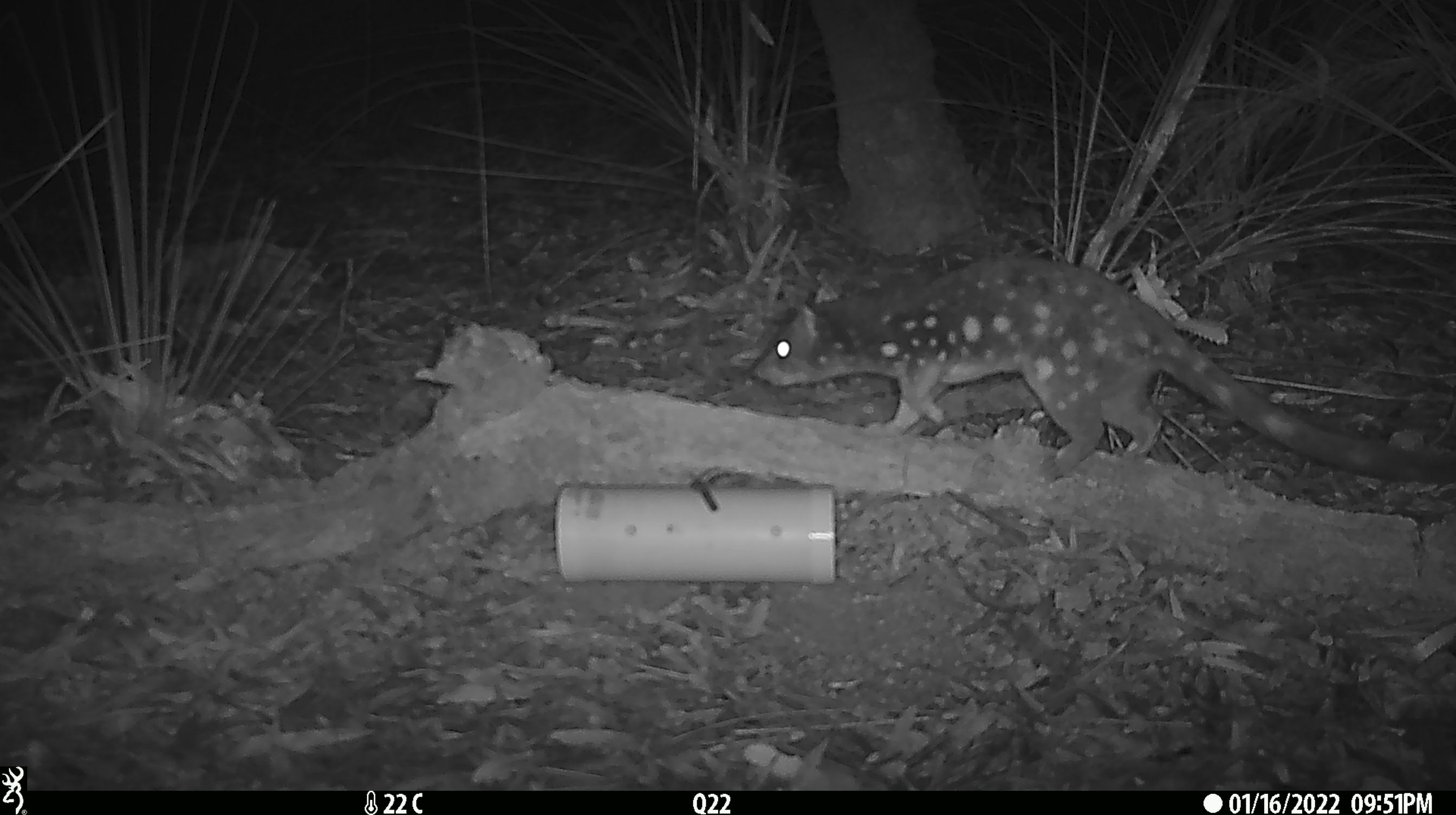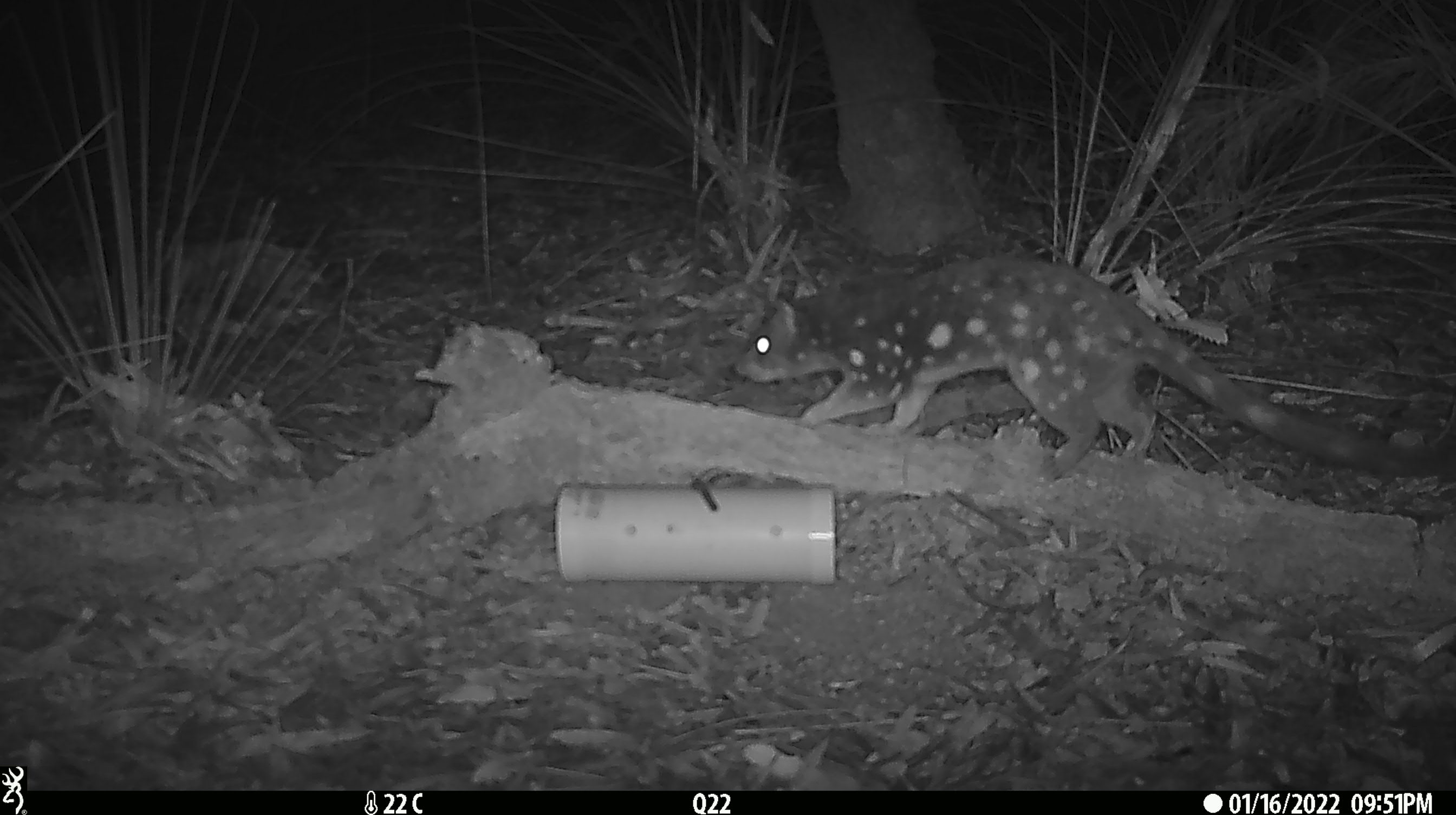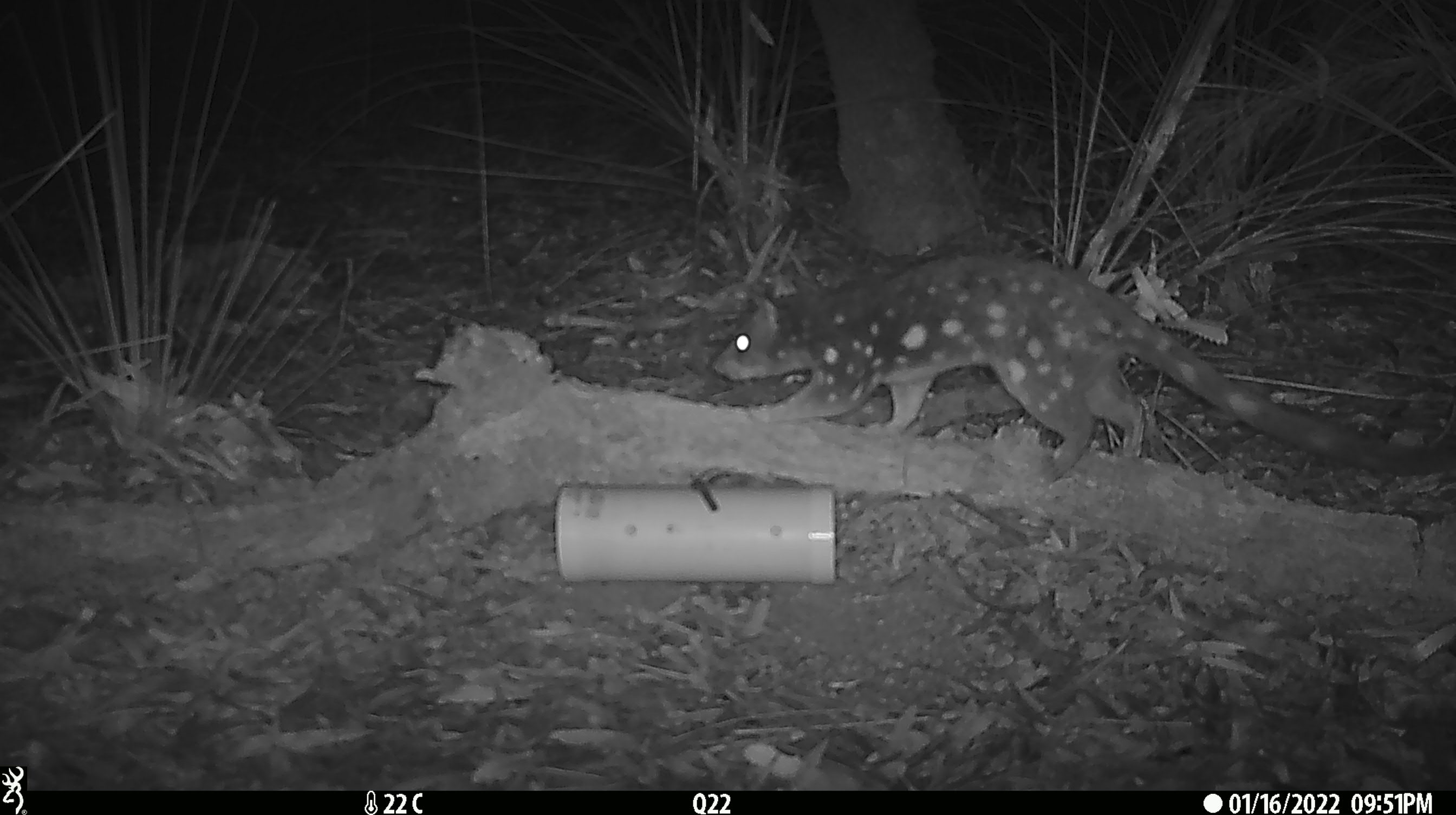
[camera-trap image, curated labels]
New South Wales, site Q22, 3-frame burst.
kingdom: Animalia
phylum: Chordata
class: Mammalia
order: Dasyuromorphia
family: Dasyuridae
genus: Dasyurus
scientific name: Dasyurus maculatus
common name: spotted-tailed quoll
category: quoll